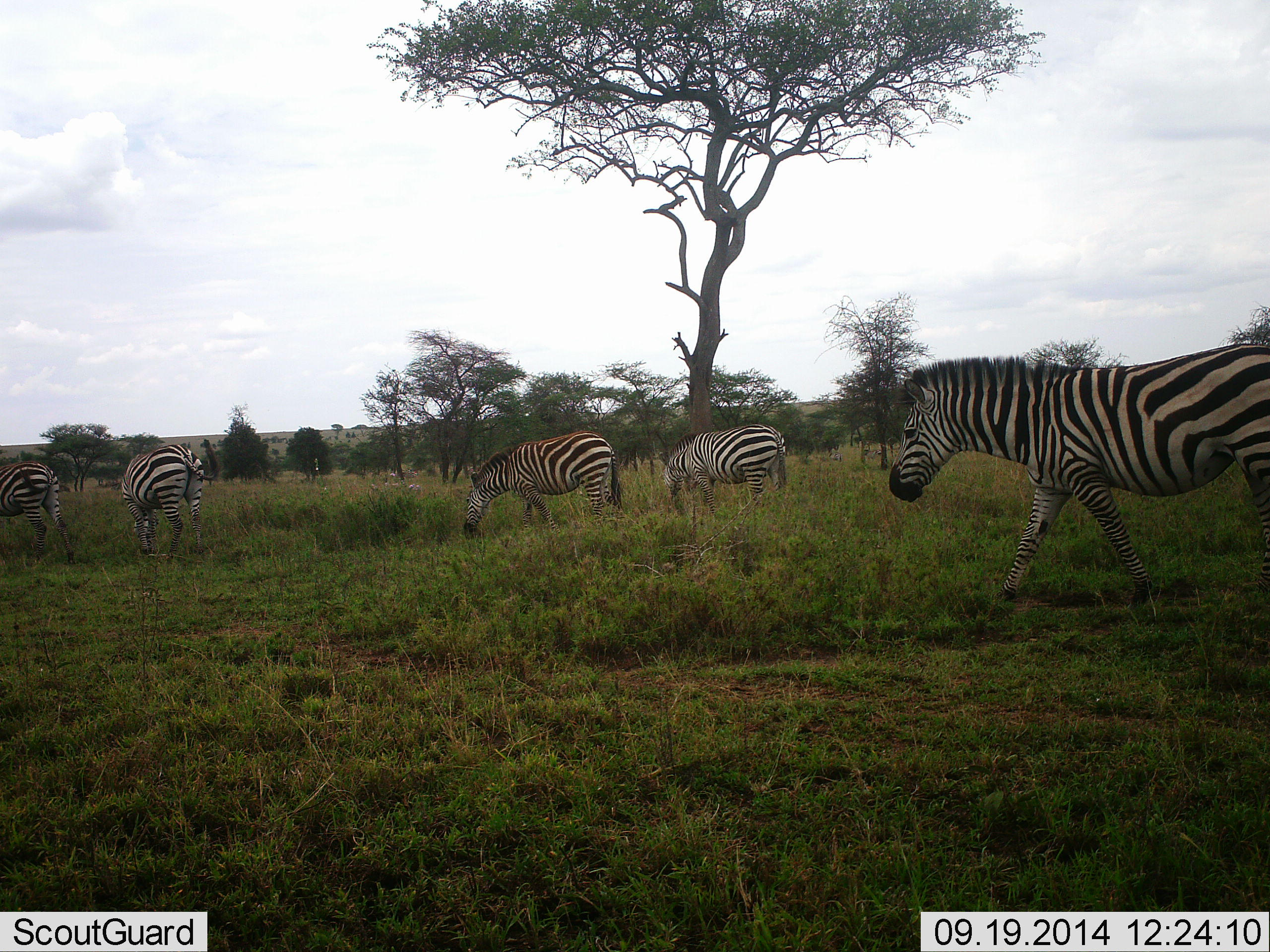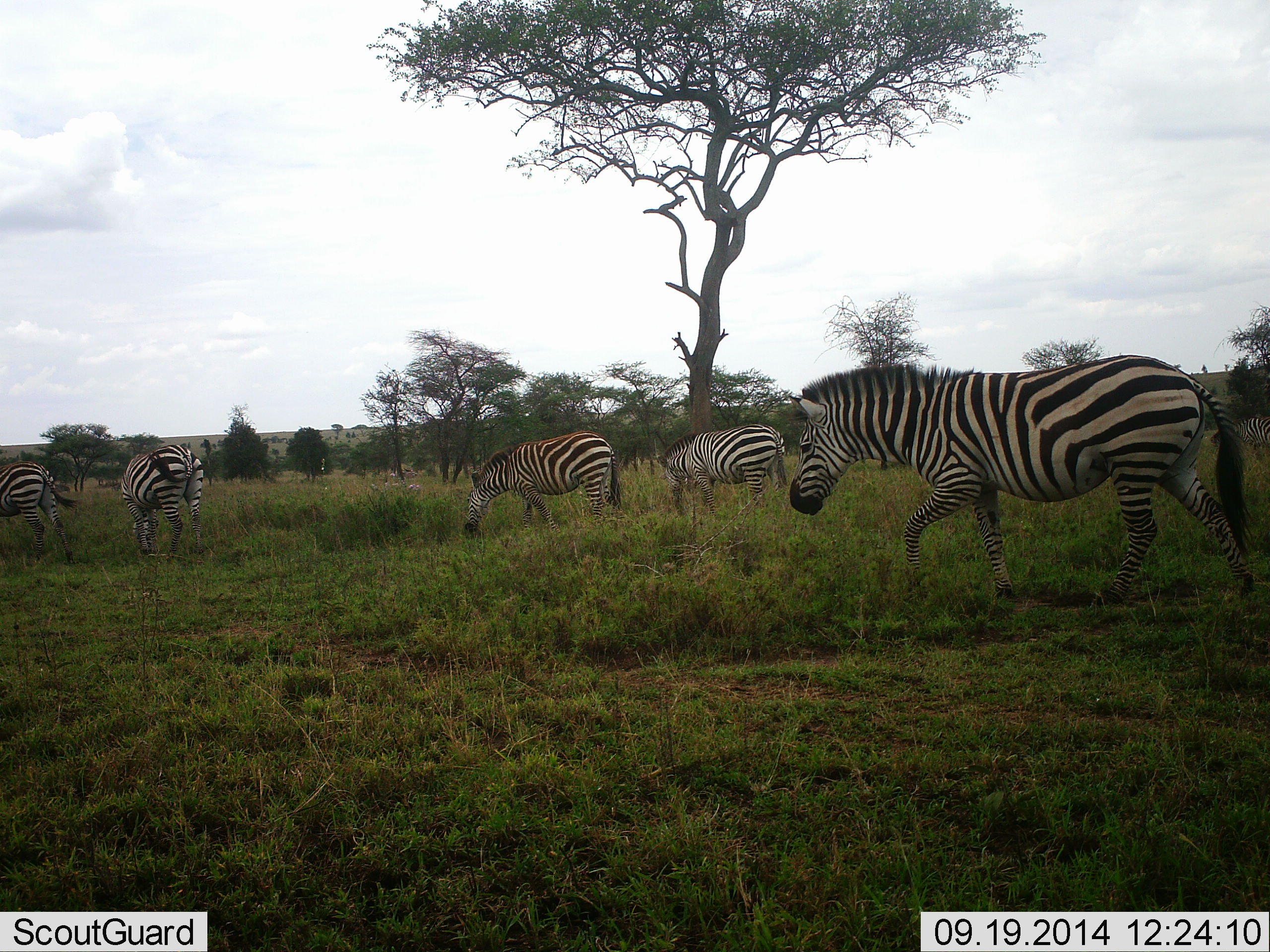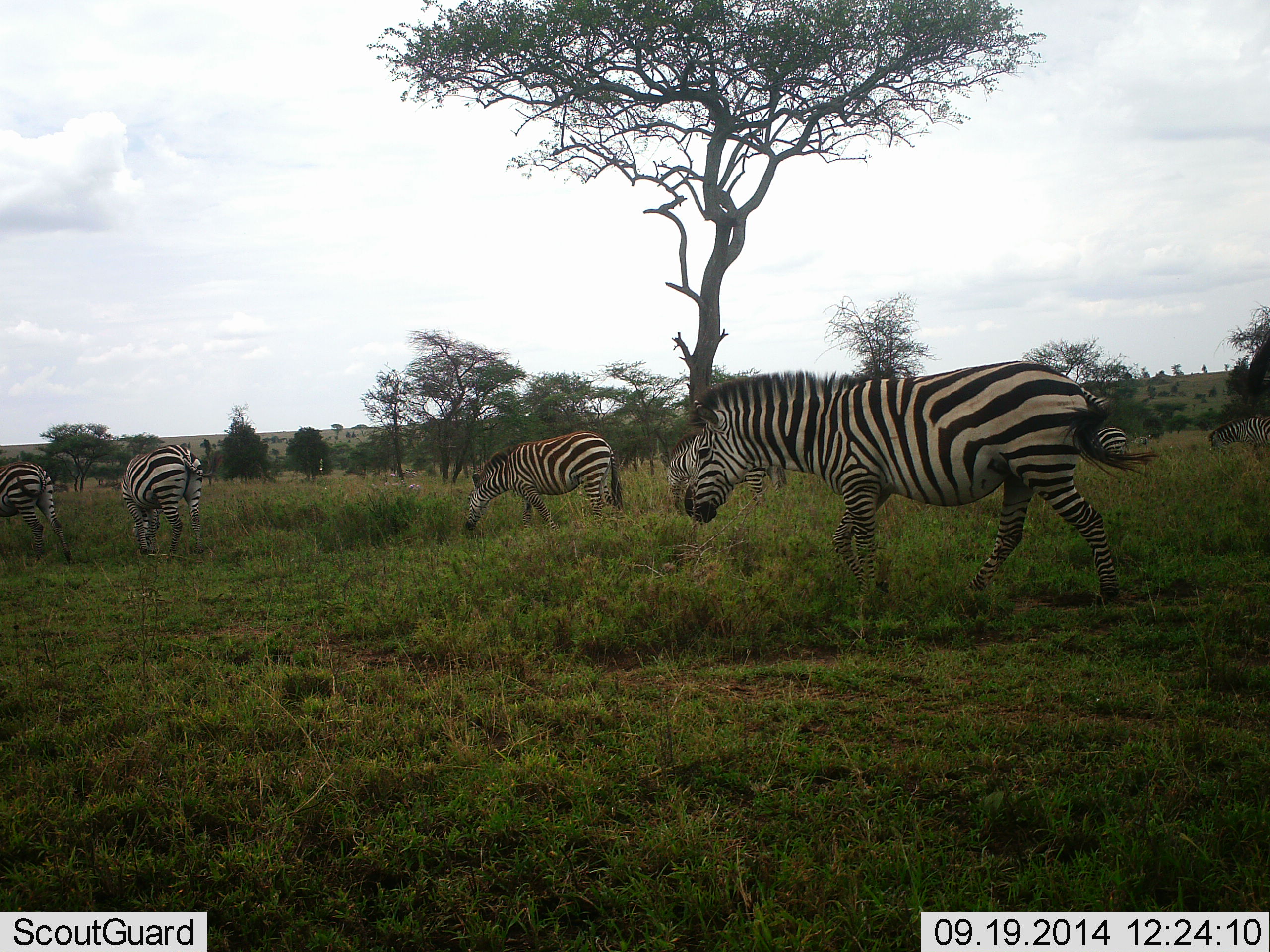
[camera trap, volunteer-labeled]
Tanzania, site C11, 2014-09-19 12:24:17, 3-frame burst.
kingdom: Animalia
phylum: Chordata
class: Mammalia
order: Perissodactyla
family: Equidae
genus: Equus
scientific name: Equus quagga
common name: plains zebra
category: zebra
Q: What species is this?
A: Zebra (plains zebra) (Equus quagga).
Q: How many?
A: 6.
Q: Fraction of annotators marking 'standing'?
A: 40%.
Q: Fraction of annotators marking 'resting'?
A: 0%.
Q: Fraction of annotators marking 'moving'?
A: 90%.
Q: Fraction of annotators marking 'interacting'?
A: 0%.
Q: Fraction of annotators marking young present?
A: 0%.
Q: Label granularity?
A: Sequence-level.